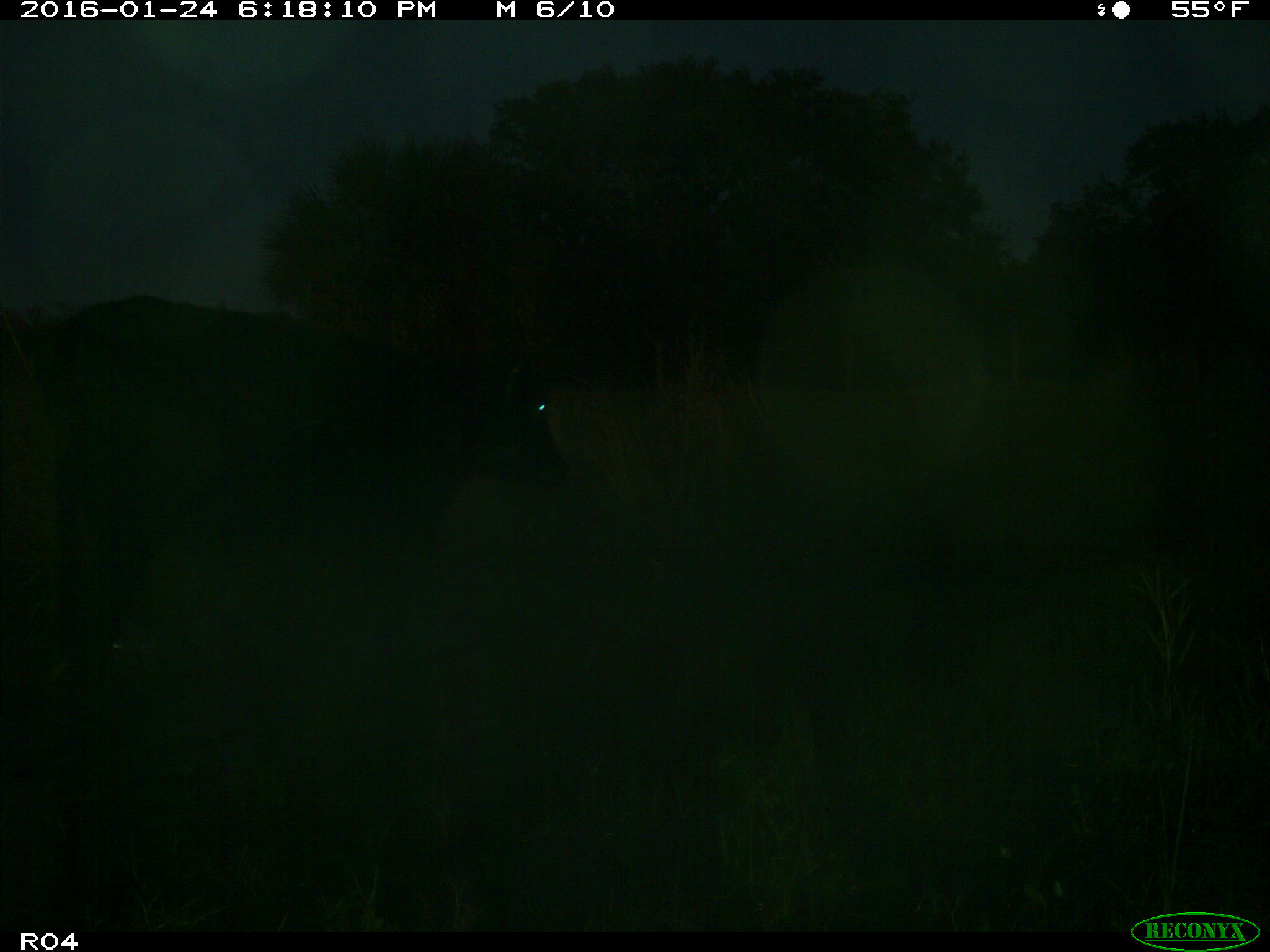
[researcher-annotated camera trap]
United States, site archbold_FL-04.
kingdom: Animalia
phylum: Chordata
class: Mammalia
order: Artiodactyla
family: Bovidae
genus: Bos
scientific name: Bos taurus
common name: domestic cow